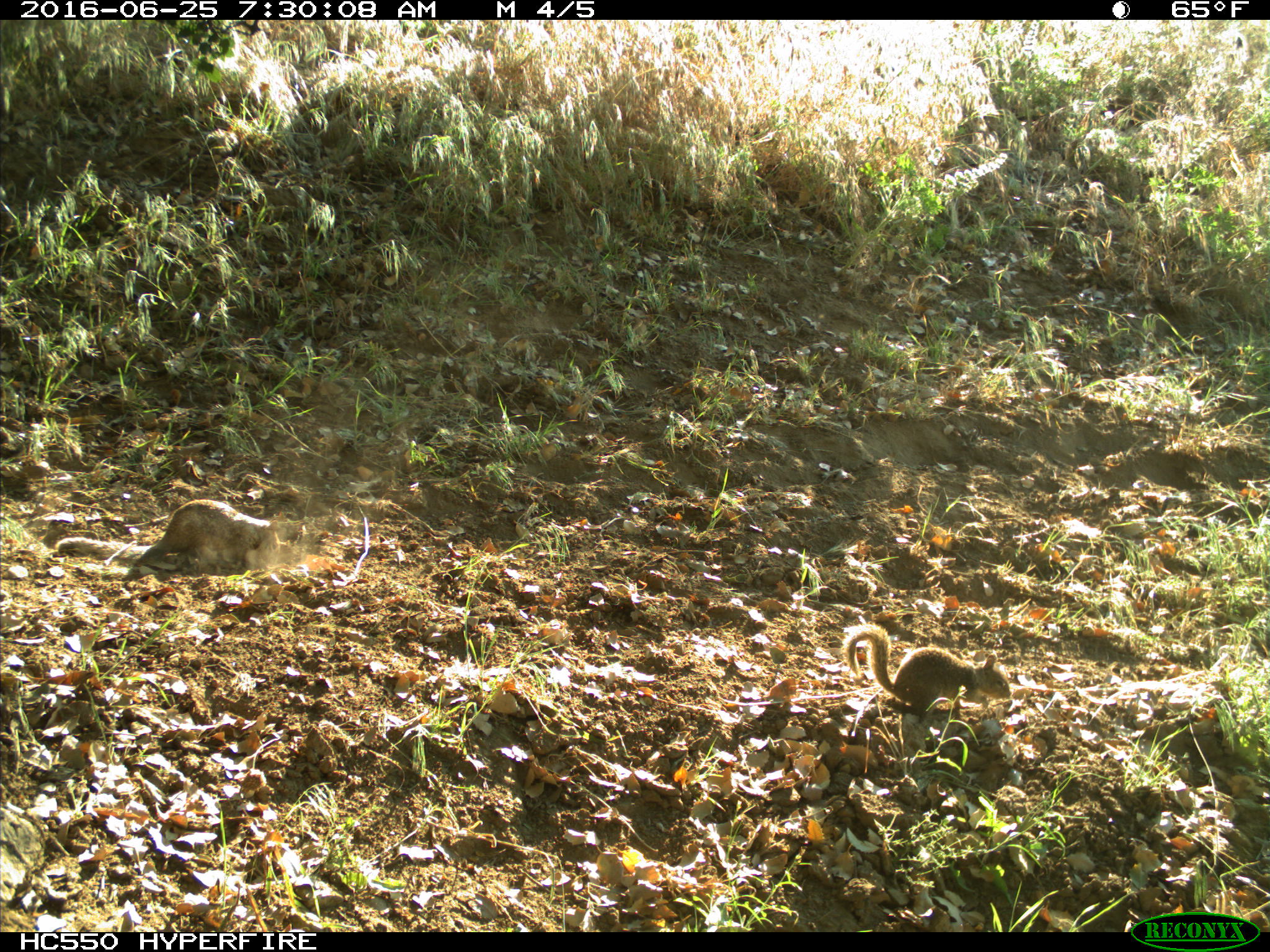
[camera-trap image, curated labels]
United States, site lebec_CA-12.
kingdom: Animalia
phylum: Chordata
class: Mammalia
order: Rodentia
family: Sciuridae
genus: Otospermophilus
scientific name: Otospermophilus beecheyi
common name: california ground squirrel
Otospermophilus beecheyi (california ground squirrel).